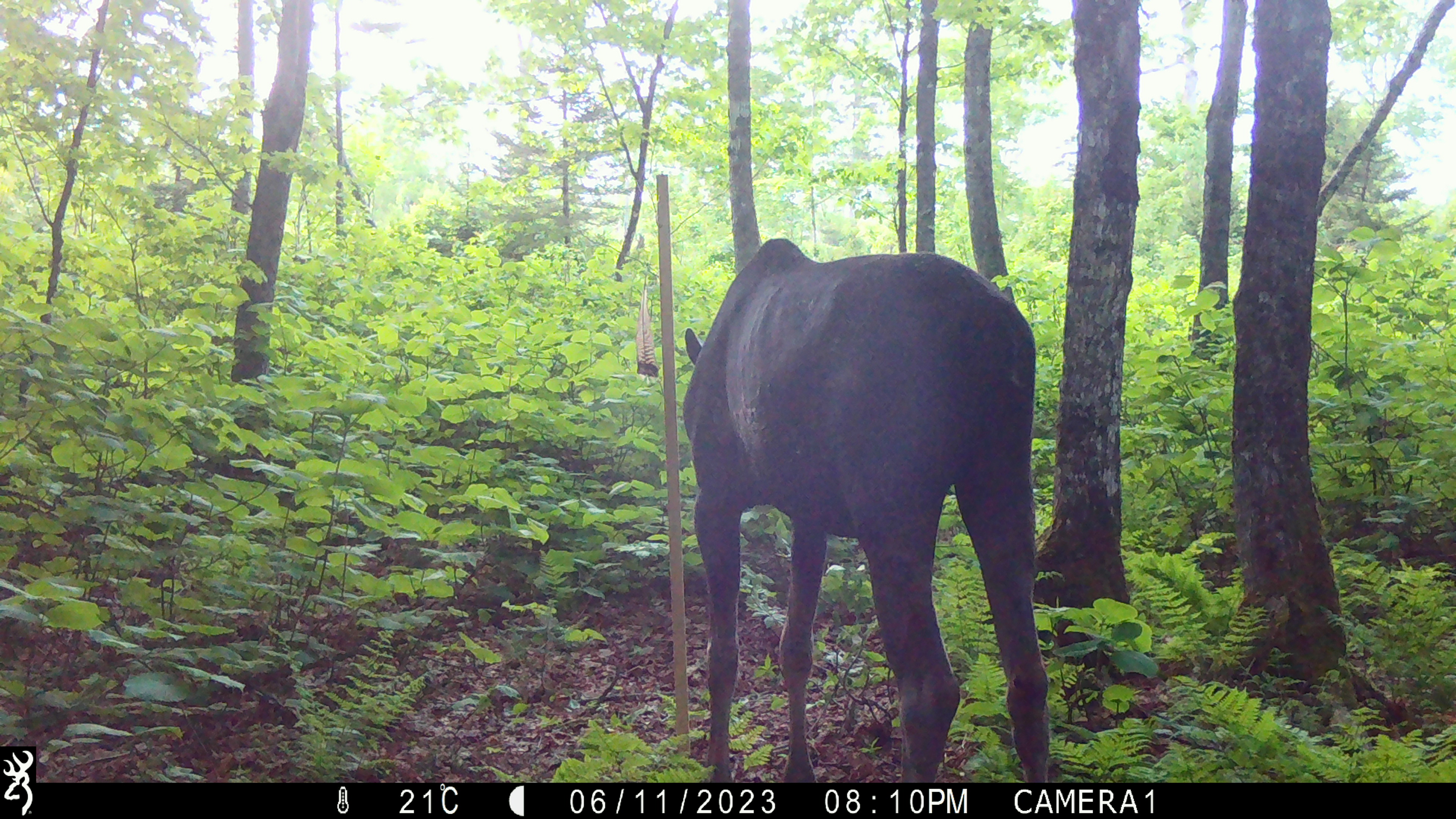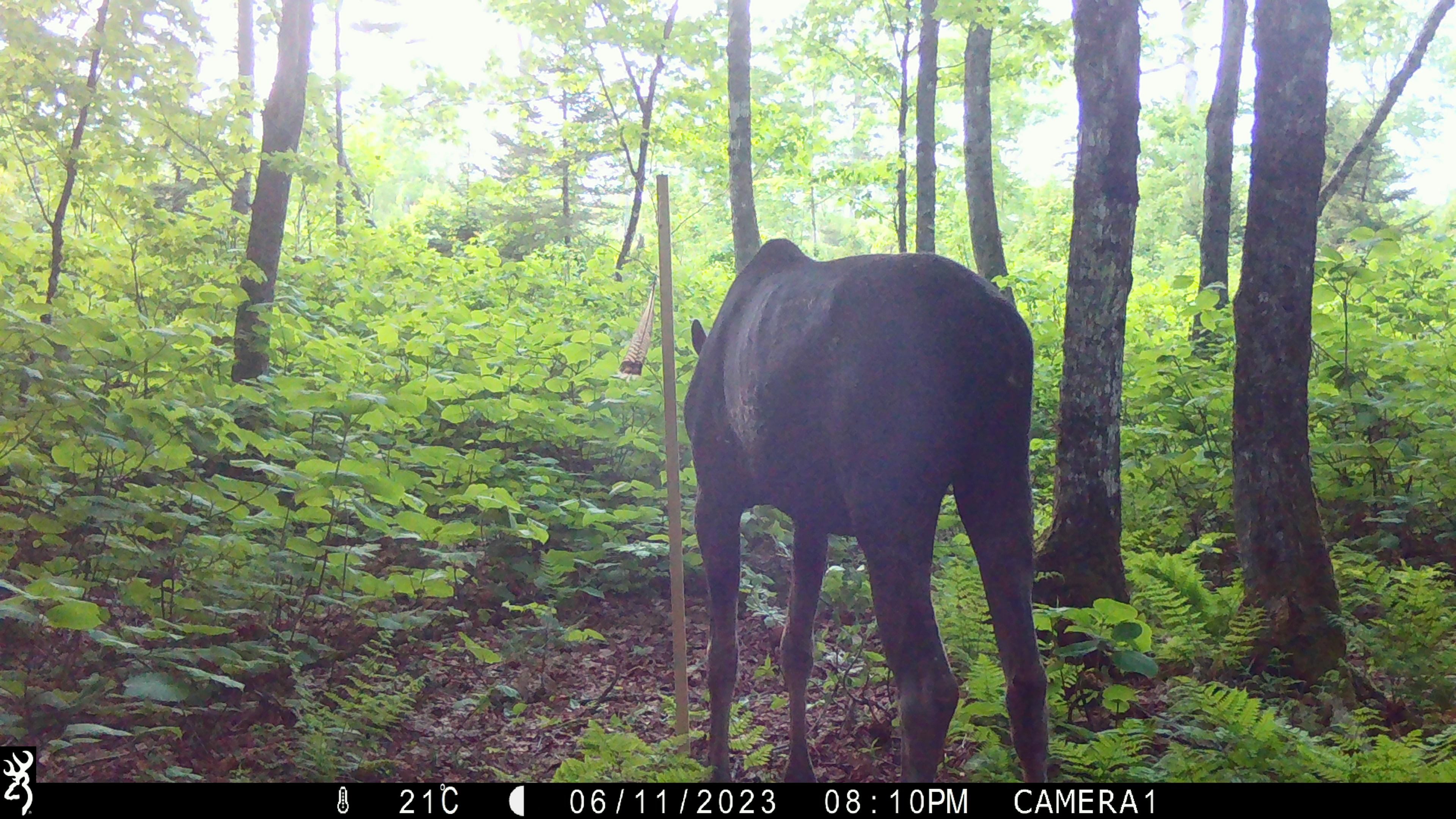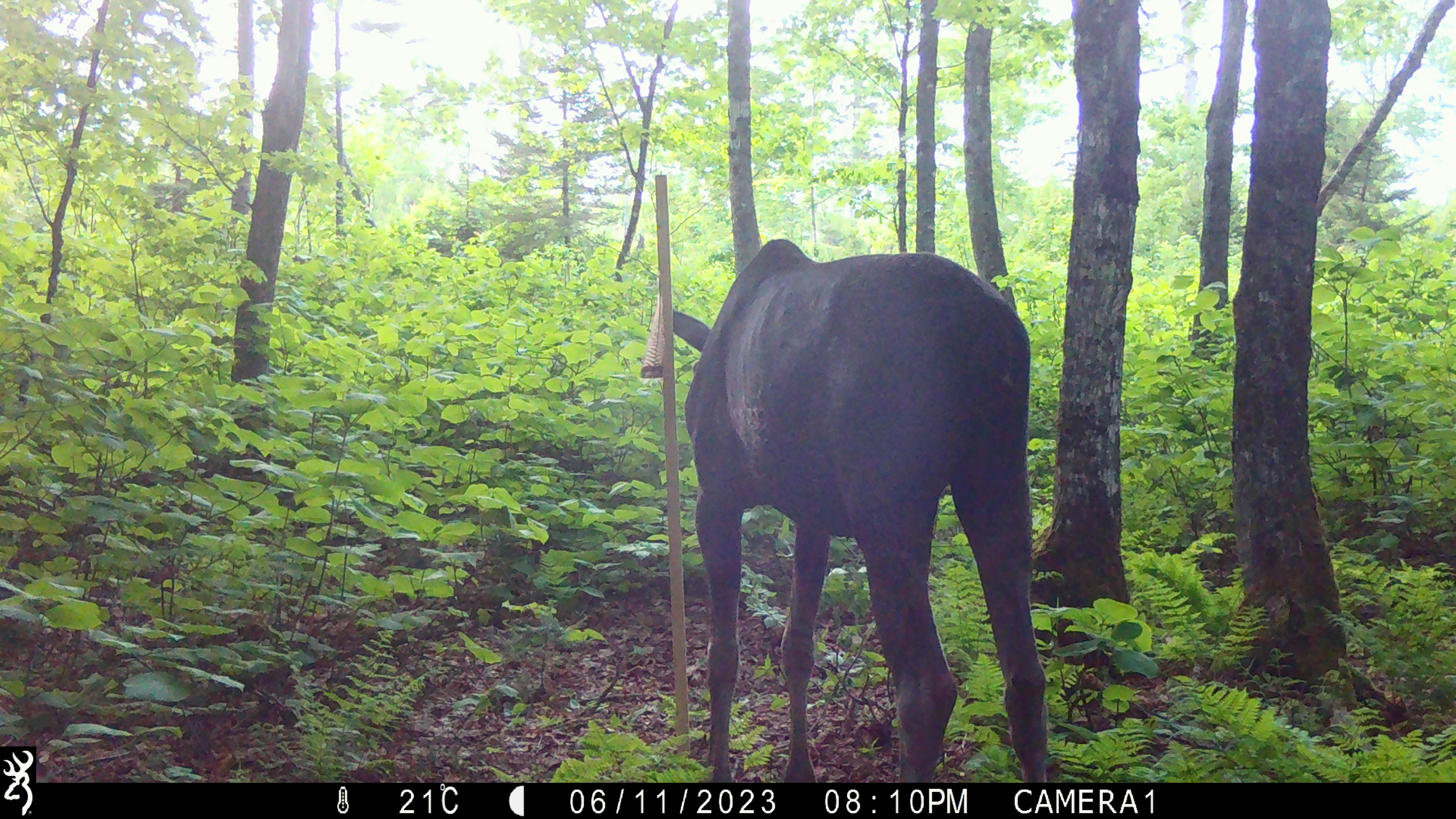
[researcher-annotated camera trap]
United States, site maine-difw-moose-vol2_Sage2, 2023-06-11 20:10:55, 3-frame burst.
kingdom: Animalia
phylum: Chordata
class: Mammalia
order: Artiodactyla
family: Cervidae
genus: Alces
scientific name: Alces alces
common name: moose